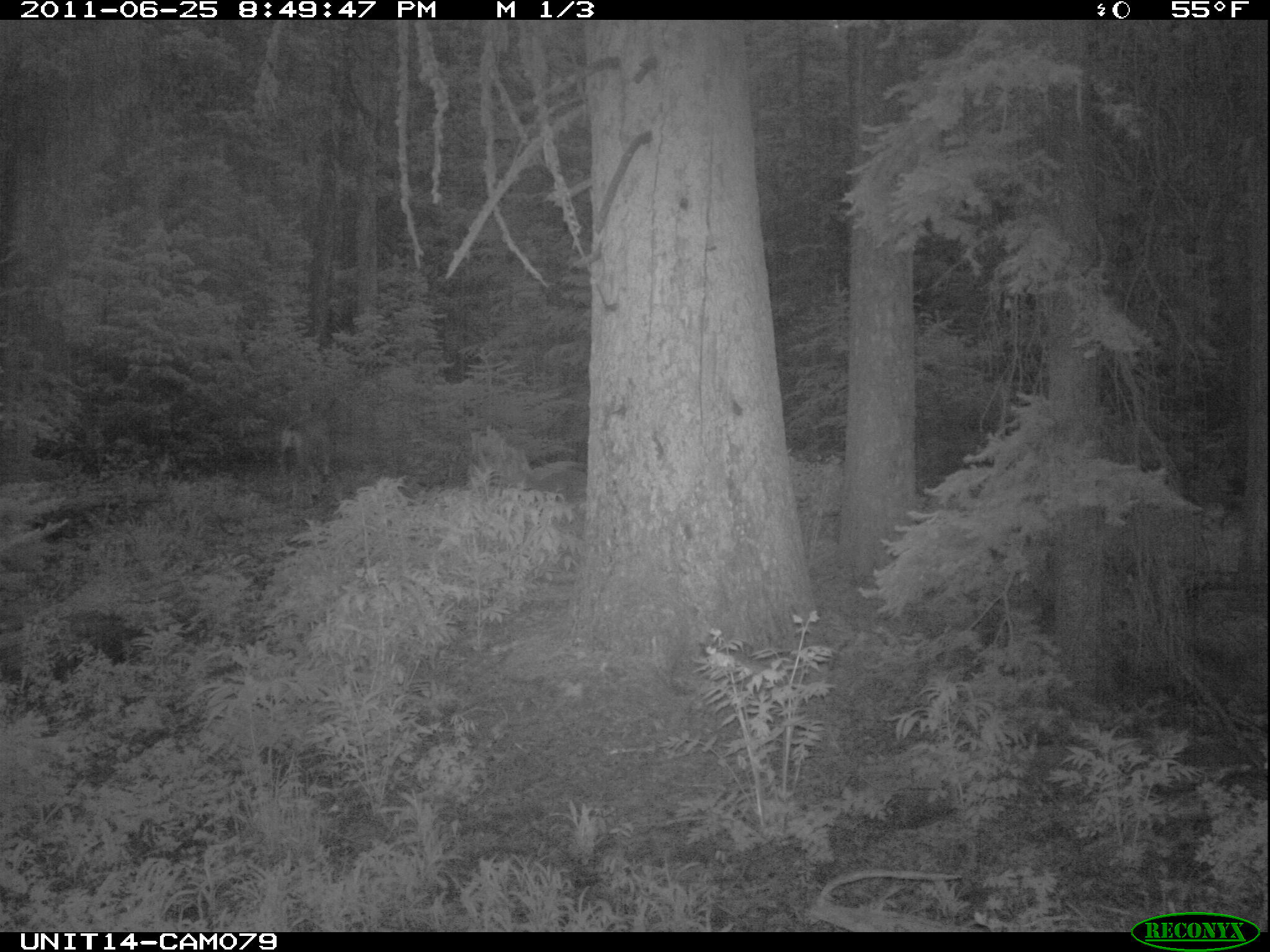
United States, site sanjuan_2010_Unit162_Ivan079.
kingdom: Animalia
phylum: Chordata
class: Mammalia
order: Artiodactyla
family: Cervidae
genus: Odocoileus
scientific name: Odocoileus hemionus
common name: mule deer